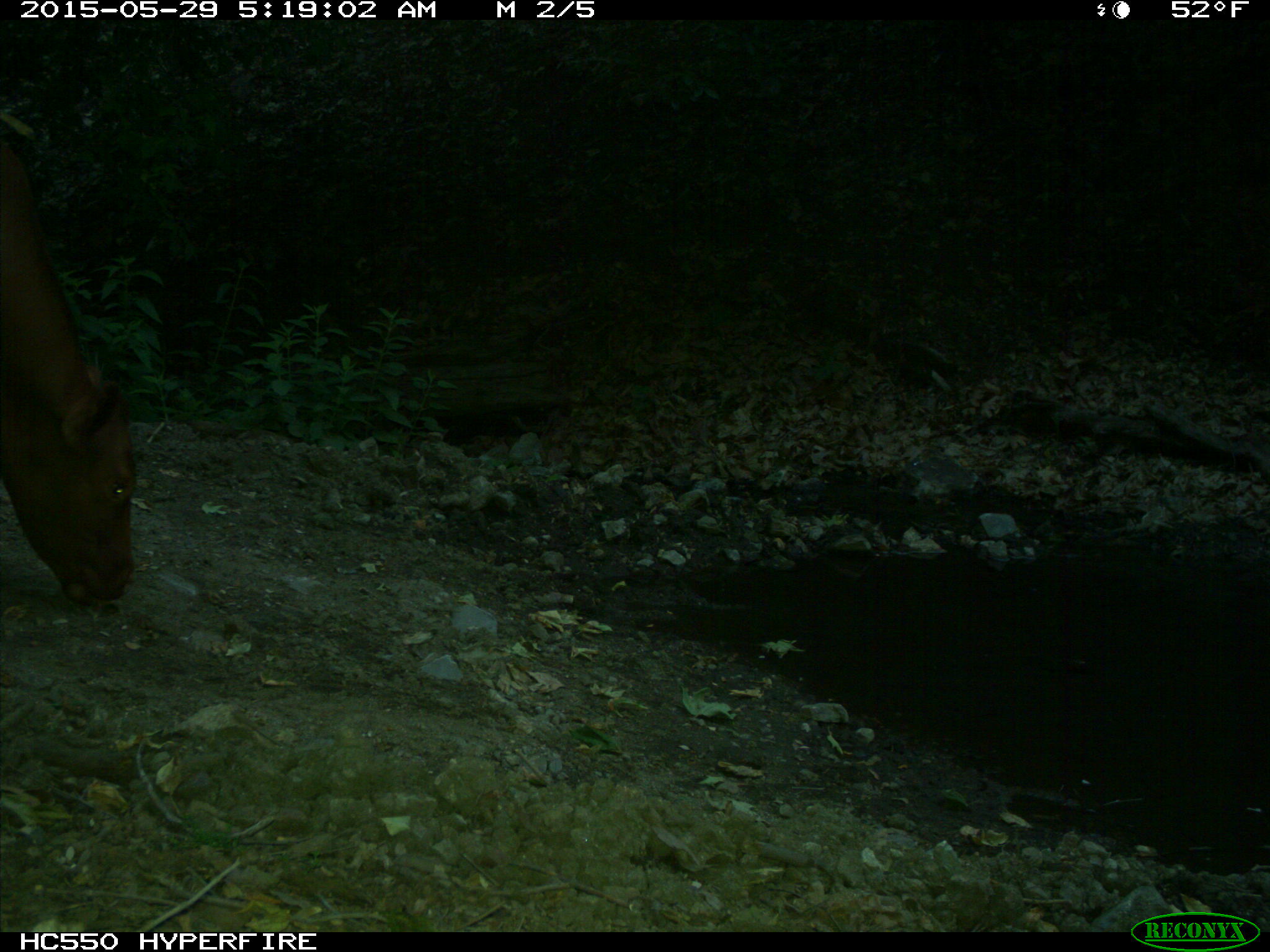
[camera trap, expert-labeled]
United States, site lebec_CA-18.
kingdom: Animalia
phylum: Chordata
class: Mammalia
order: Artiodactyla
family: Bovidae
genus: Bos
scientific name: Bos taurus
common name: domestic cow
Bos taurus (domestic cow).